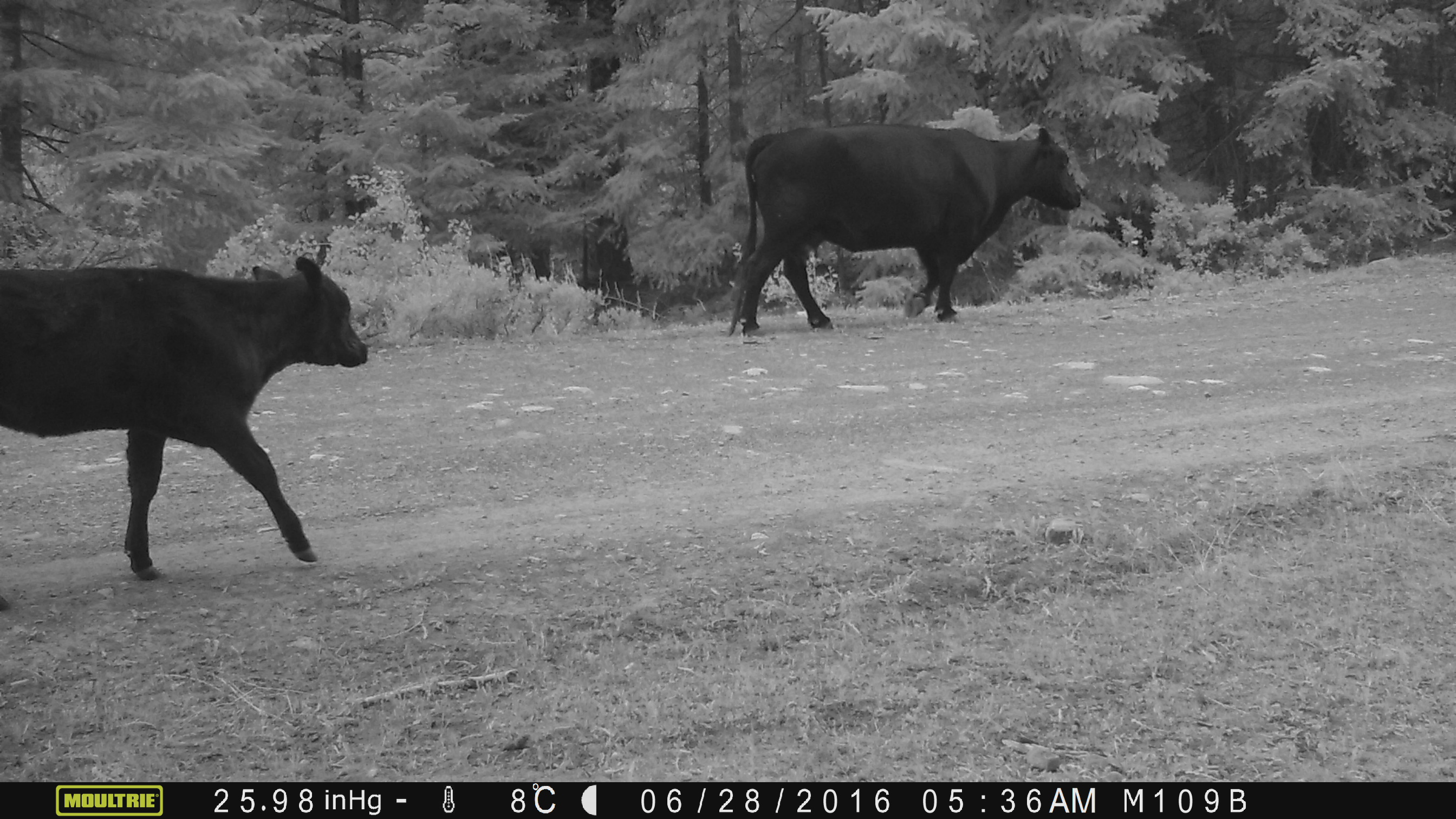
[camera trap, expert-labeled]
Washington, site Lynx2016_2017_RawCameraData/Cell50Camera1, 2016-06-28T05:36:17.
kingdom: Animalia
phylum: Chordata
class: Mammalia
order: Artiodactyla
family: Bovidae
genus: Bos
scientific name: Bos taurus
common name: domestic cattle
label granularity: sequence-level